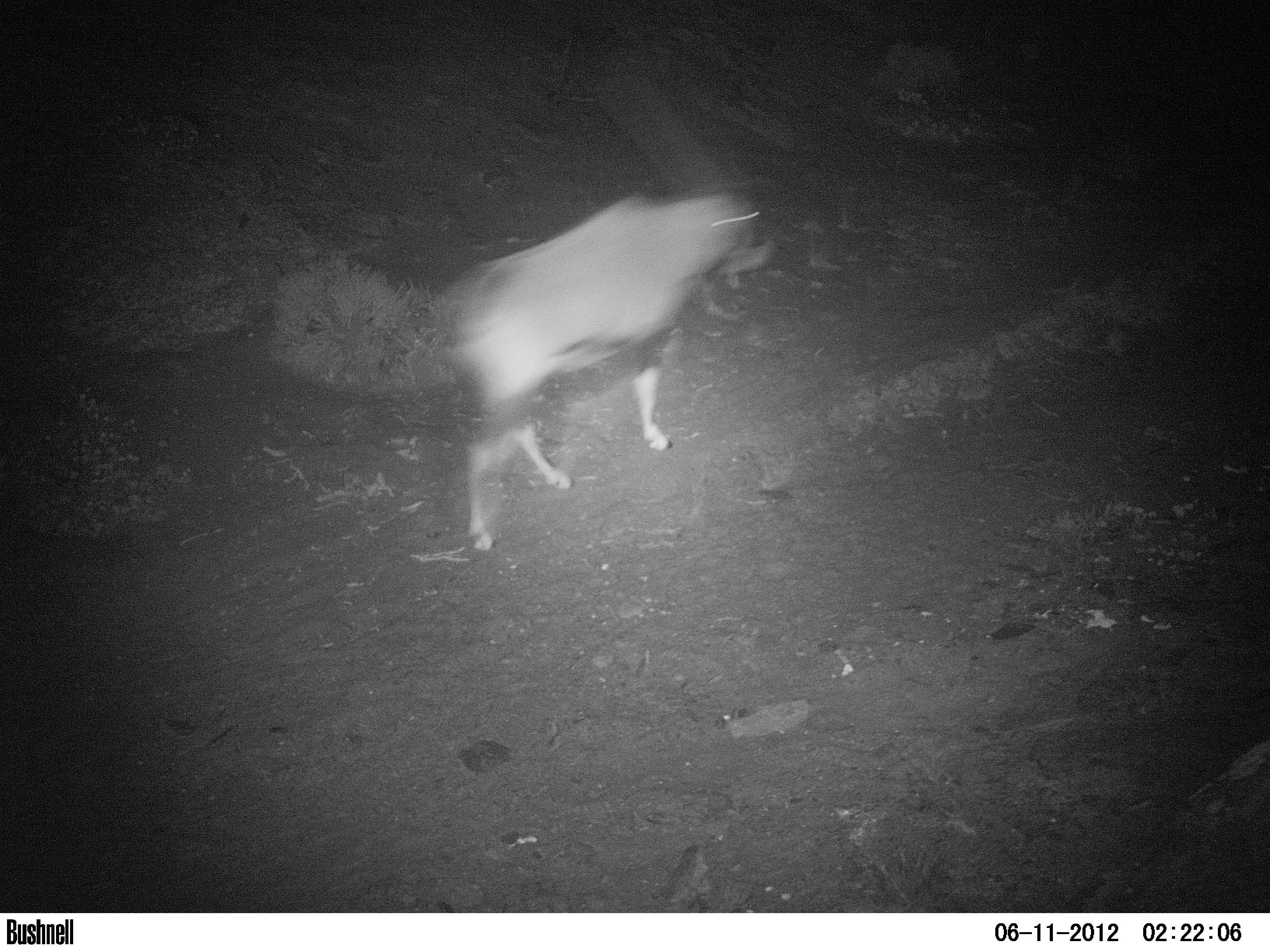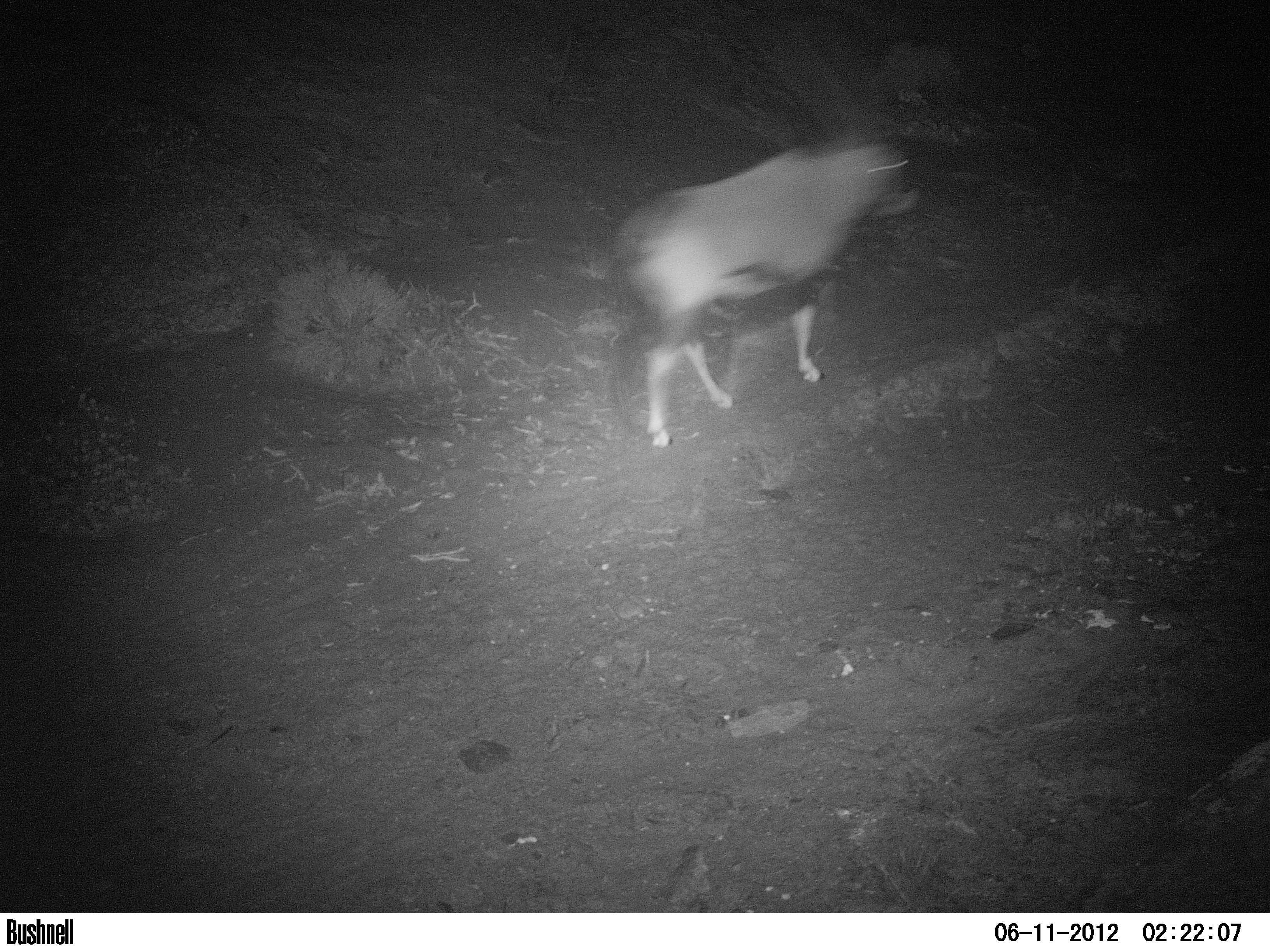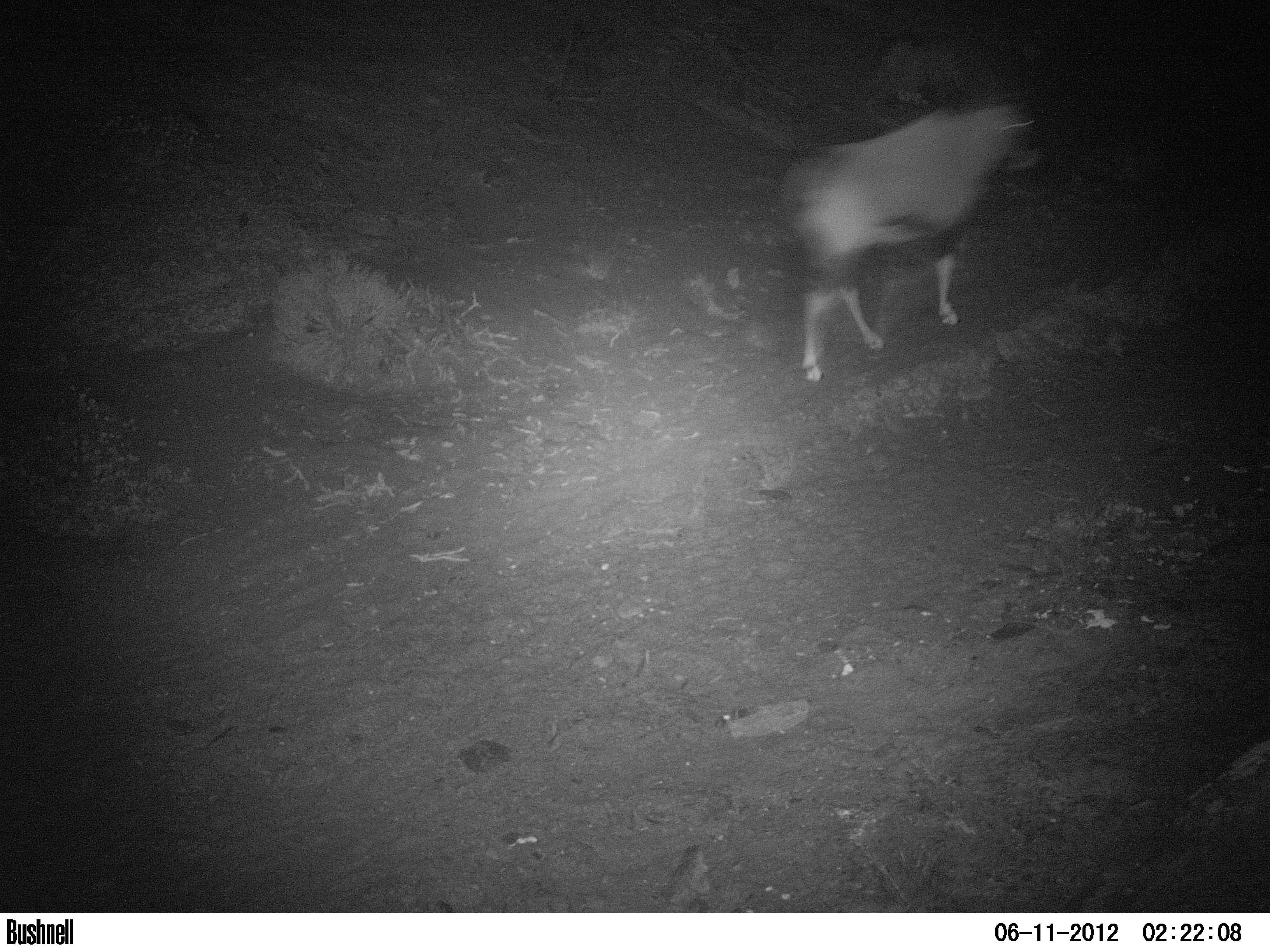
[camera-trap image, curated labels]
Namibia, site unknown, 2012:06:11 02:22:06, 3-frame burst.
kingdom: Animalia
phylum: Chordata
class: Mammalia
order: Artiodactyla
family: Bovidae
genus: Oryx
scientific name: Oryx gazella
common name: gemsbok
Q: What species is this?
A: Oryx gazella (gemsbok).